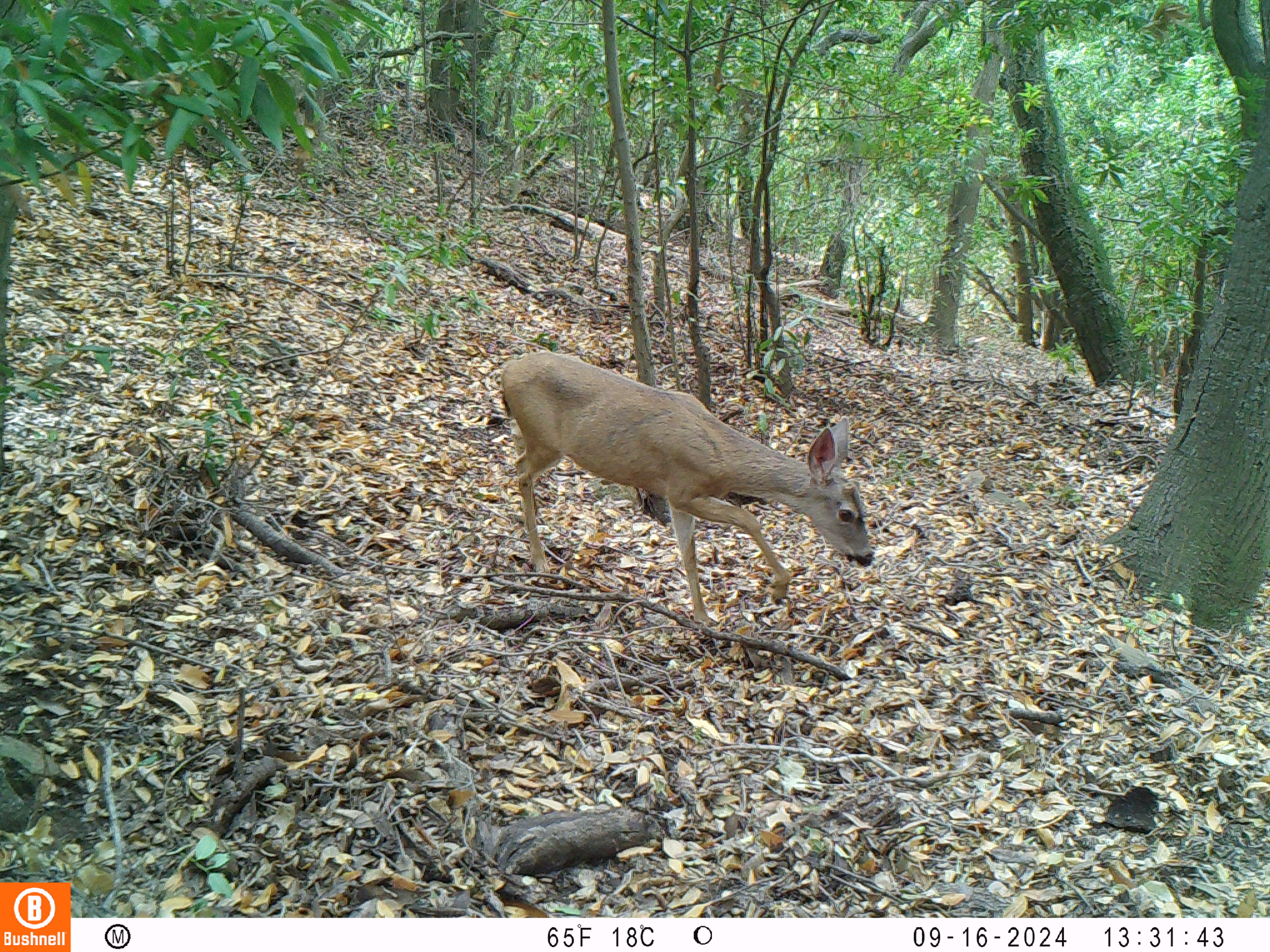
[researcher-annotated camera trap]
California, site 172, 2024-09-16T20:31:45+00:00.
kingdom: Animalia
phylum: Chordata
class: Mammalia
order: Artiodactyla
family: Cervidae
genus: Odocoileus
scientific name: Odocoileus hemionus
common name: mule deer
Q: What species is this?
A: Mule deer (Odocoileus hemionus).